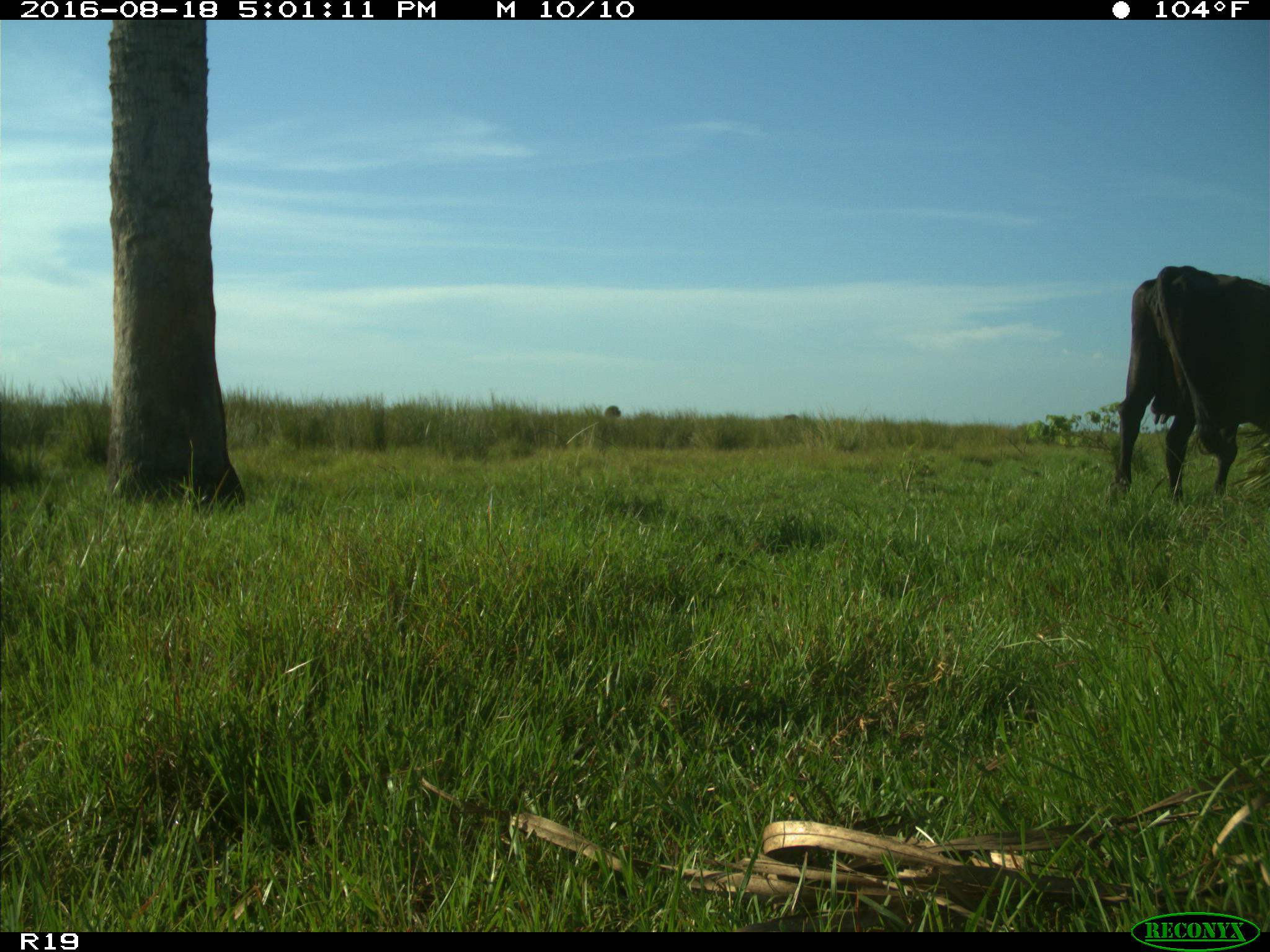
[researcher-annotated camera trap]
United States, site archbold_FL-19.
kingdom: Animalia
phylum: Chordata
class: Mammalia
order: Artiodactyla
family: Bovidae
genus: Bos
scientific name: Bos taurus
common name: domestic cow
Bos taurus (domestic cow).